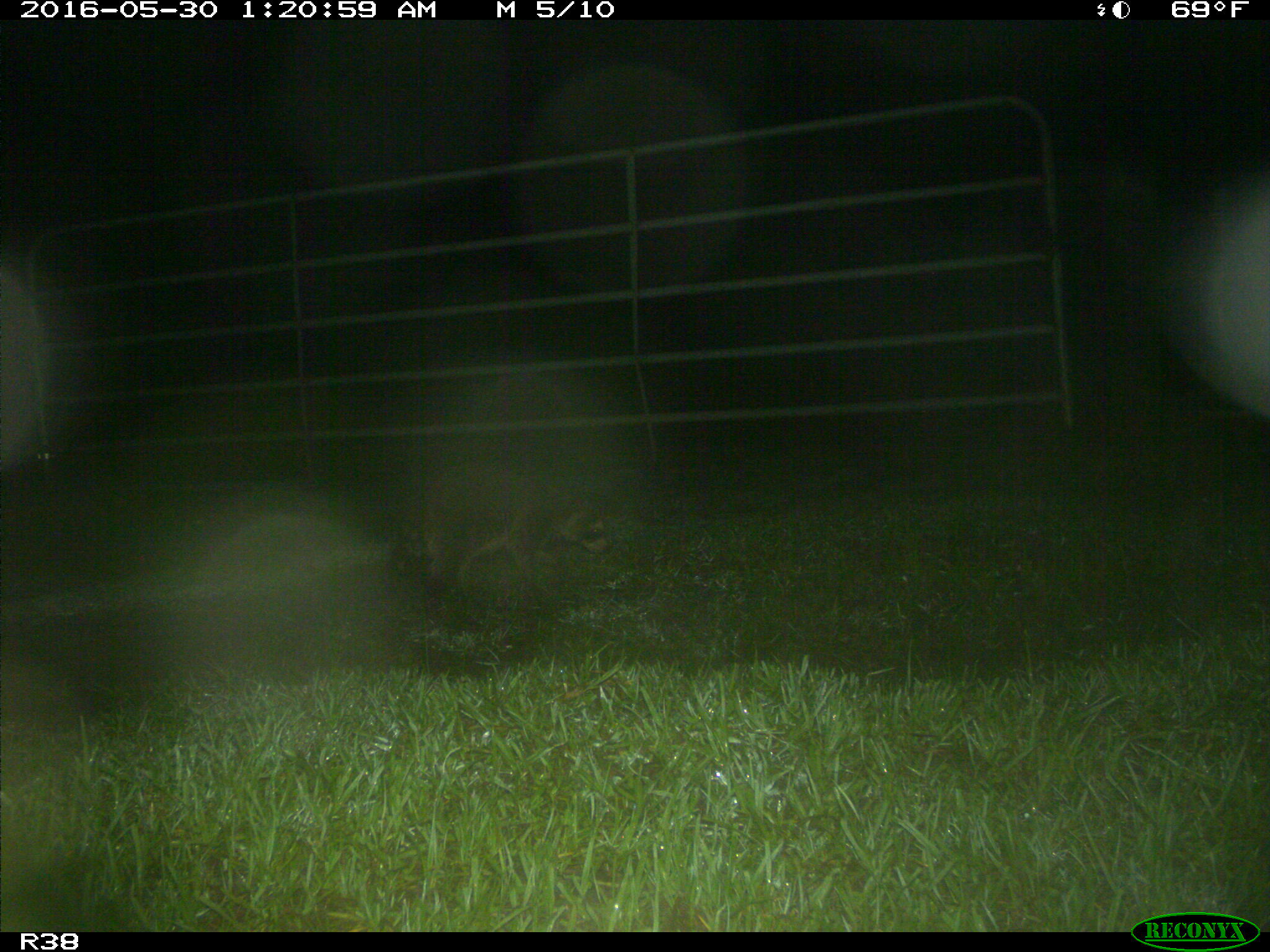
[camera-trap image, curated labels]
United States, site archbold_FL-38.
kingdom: Animalia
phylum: Chordata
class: Mammalia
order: Carnivora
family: Procyonidae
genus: Procyon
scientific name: Procyon lotor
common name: common raccoon